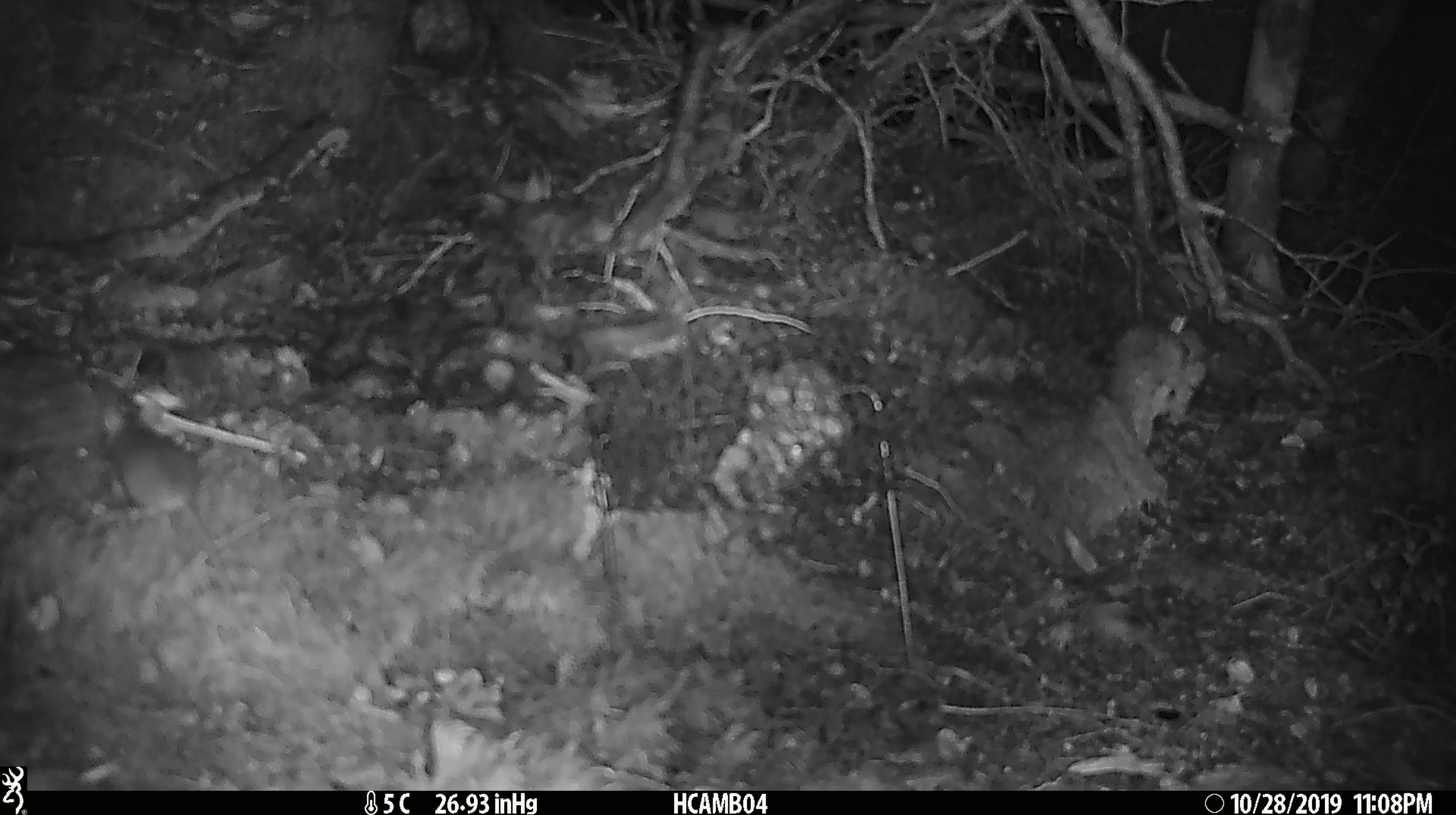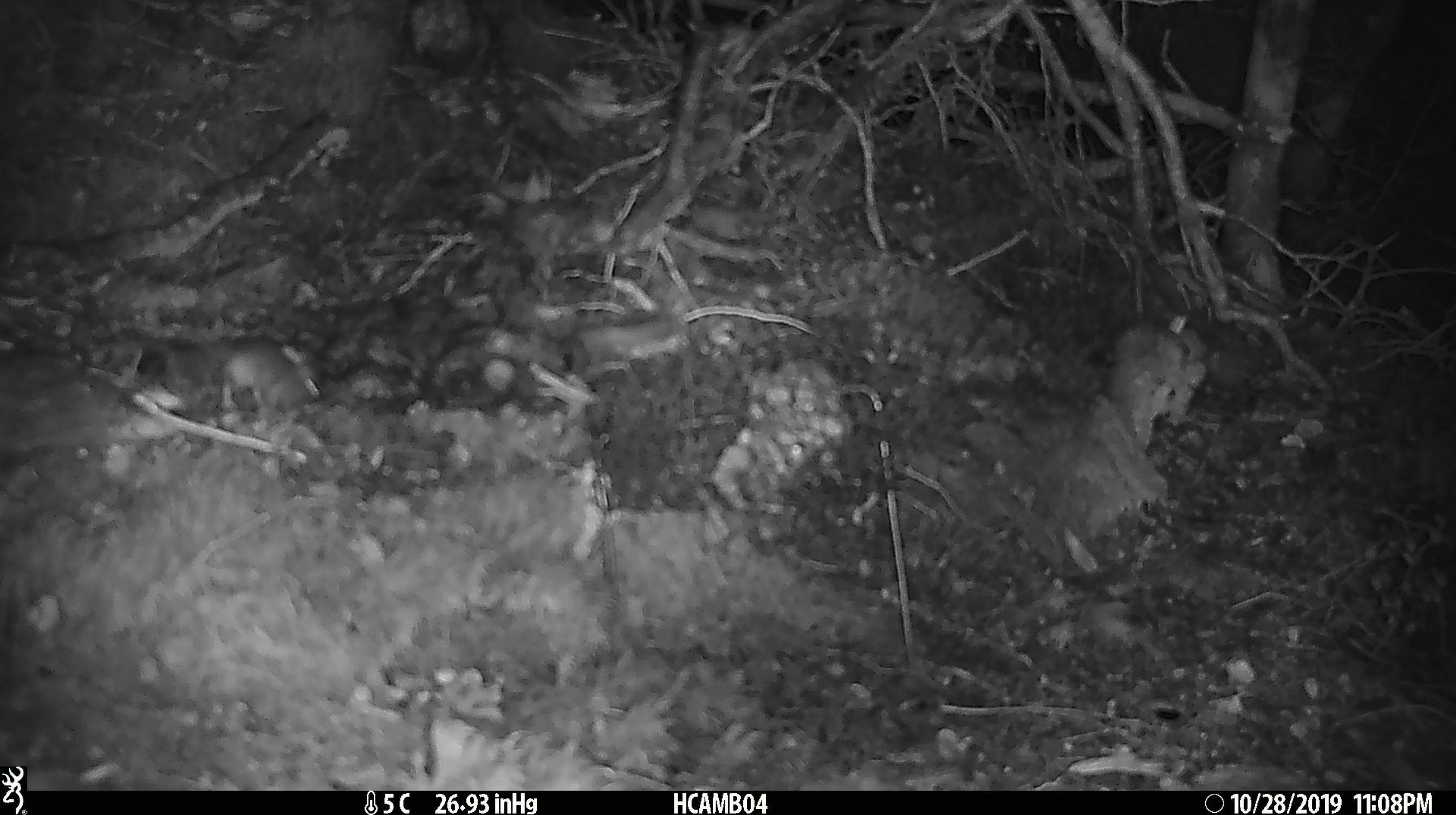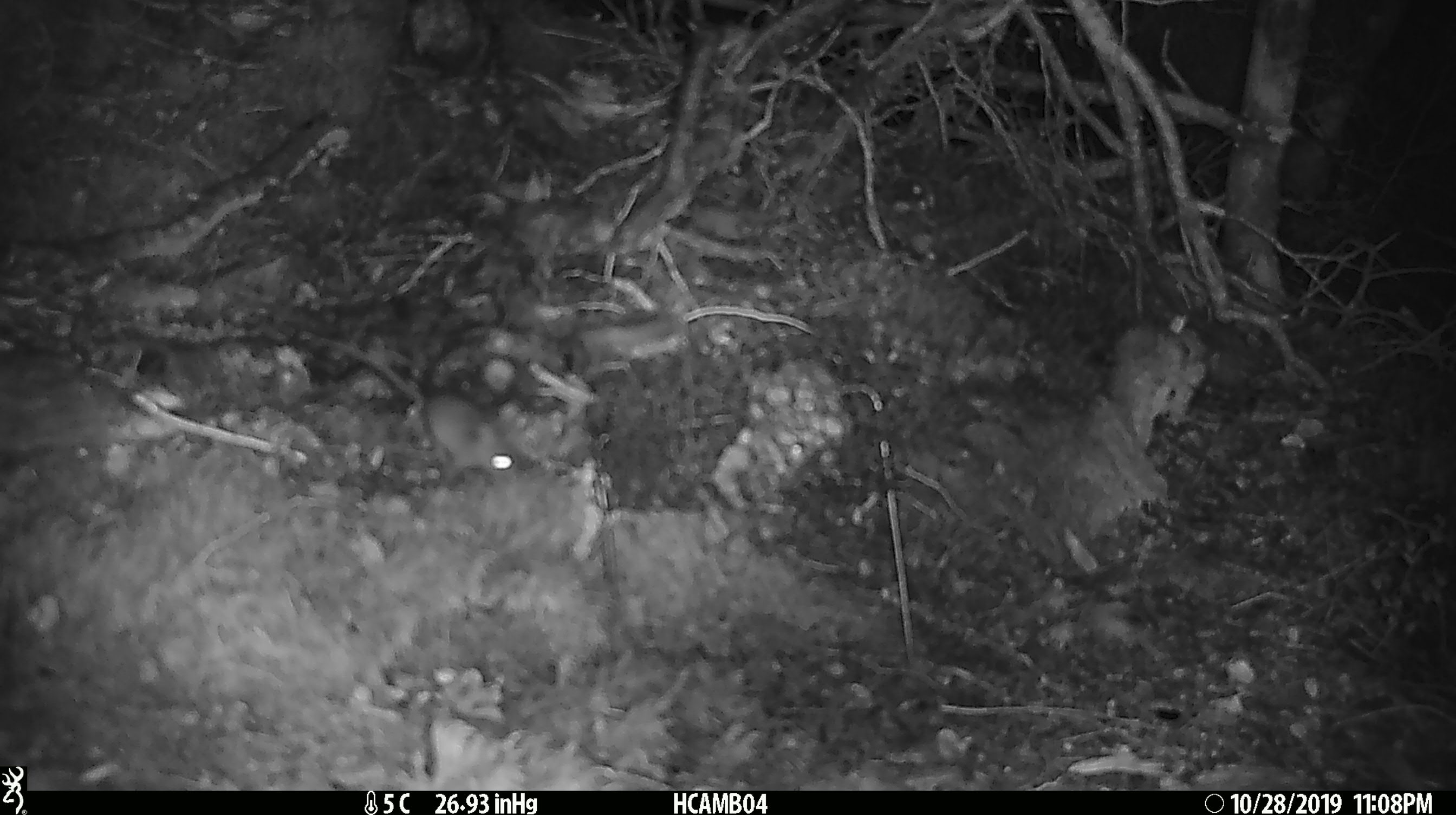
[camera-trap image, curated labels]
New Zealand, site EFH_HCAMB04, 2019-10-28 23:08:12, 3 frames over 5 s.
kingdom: Animalia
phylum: Chordata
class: Mammalia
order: Rodentia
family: Muridae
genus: Mus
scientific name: Mus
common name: mouse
Mouse (Mus).